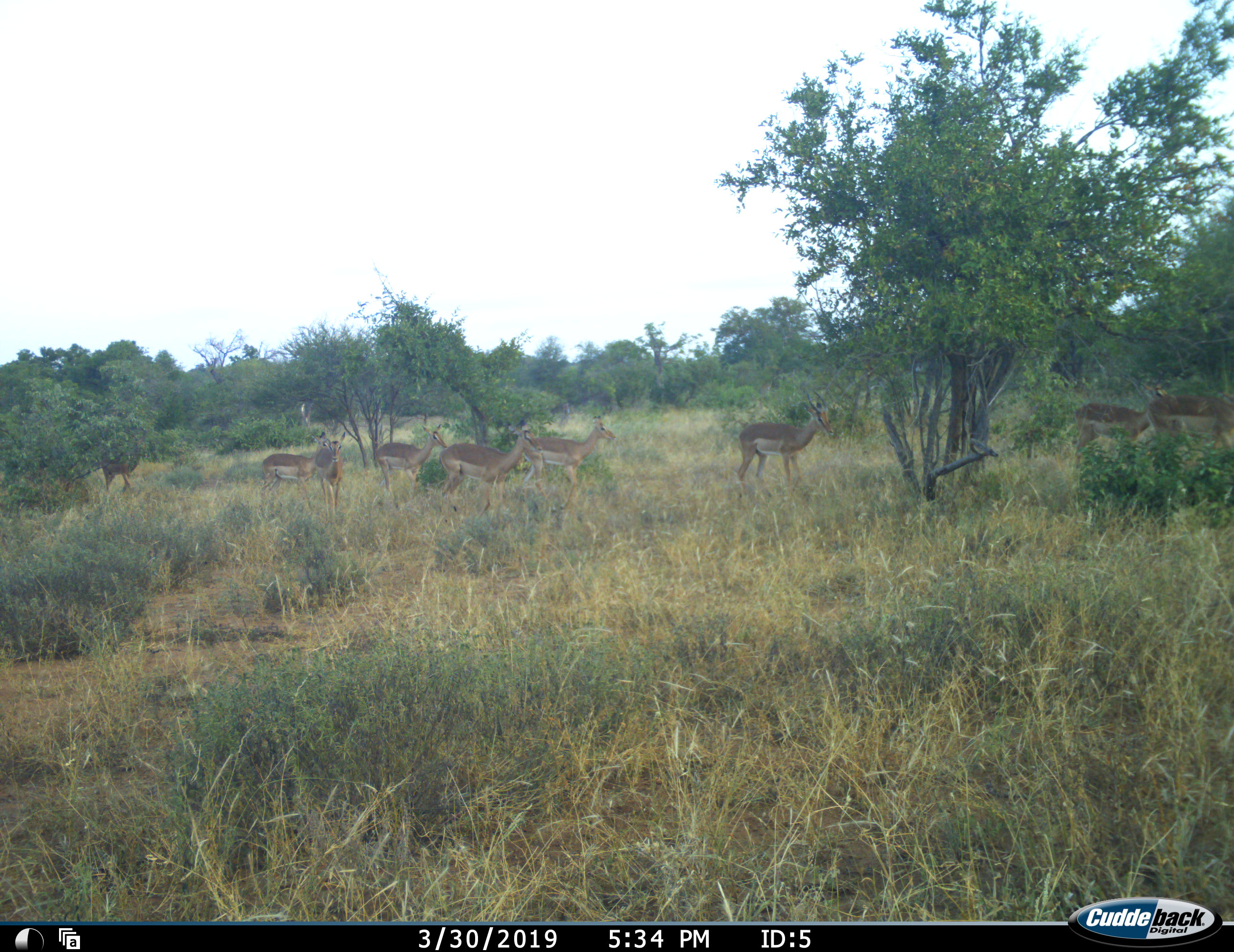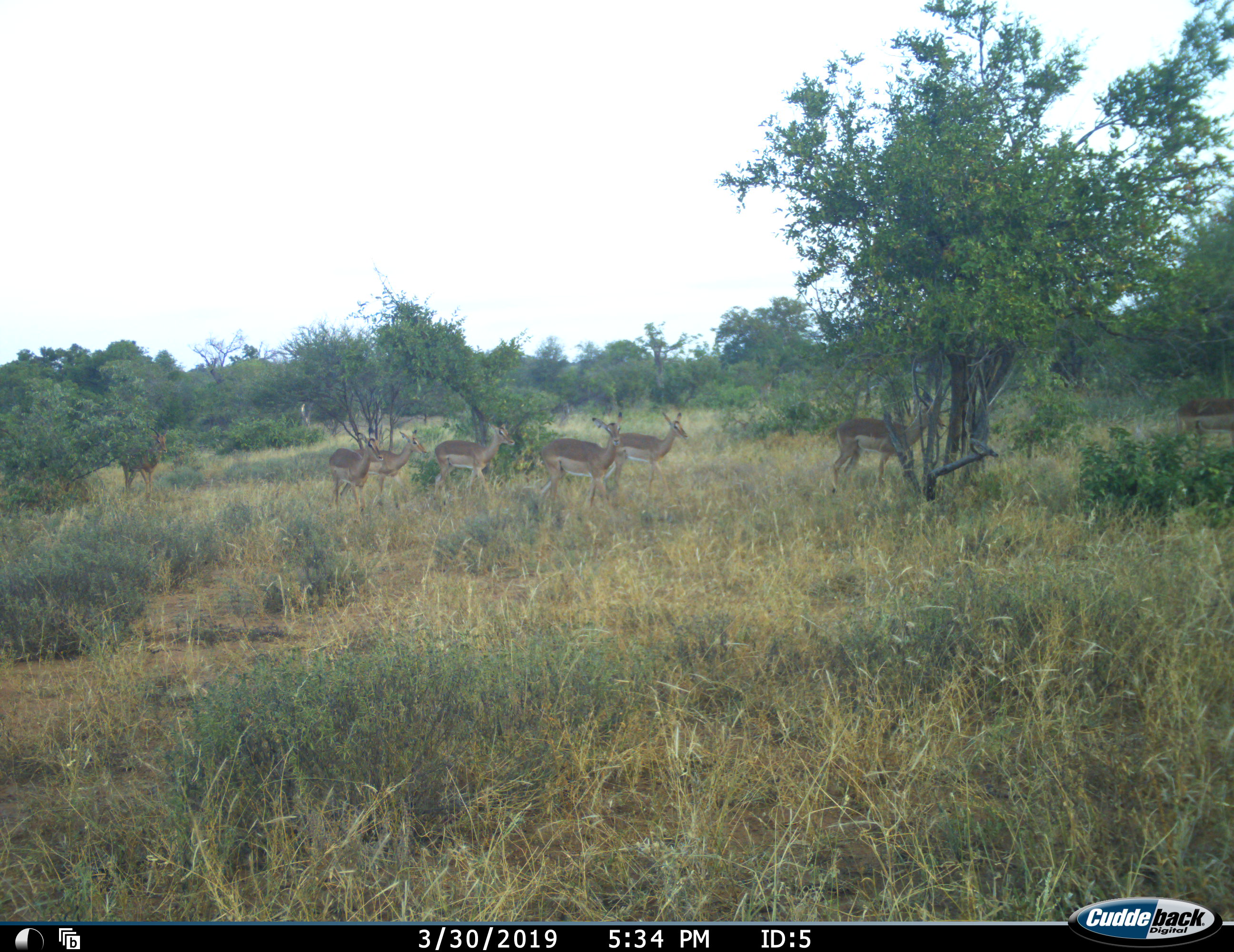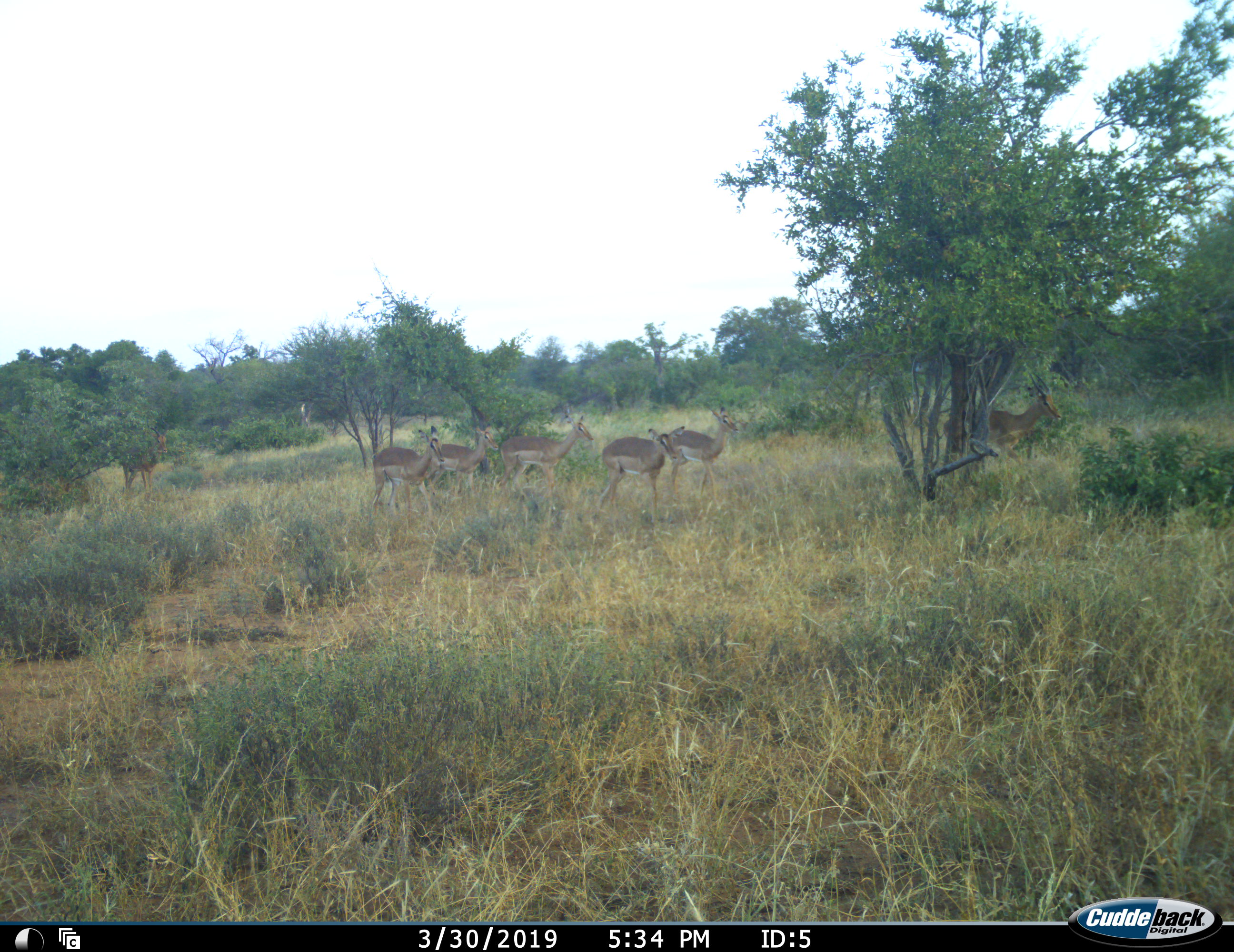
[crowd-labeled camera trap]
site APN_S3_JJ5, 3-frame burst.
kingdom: Animalia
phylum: Chordata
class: Mammalia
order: Artiodactyla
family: Bovidae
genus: Aepyceros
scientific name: Aepyceros melampus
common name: impala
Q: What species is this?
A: Impala (Aepyceros melampus).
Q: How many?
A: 9.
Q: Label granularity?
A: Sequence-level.